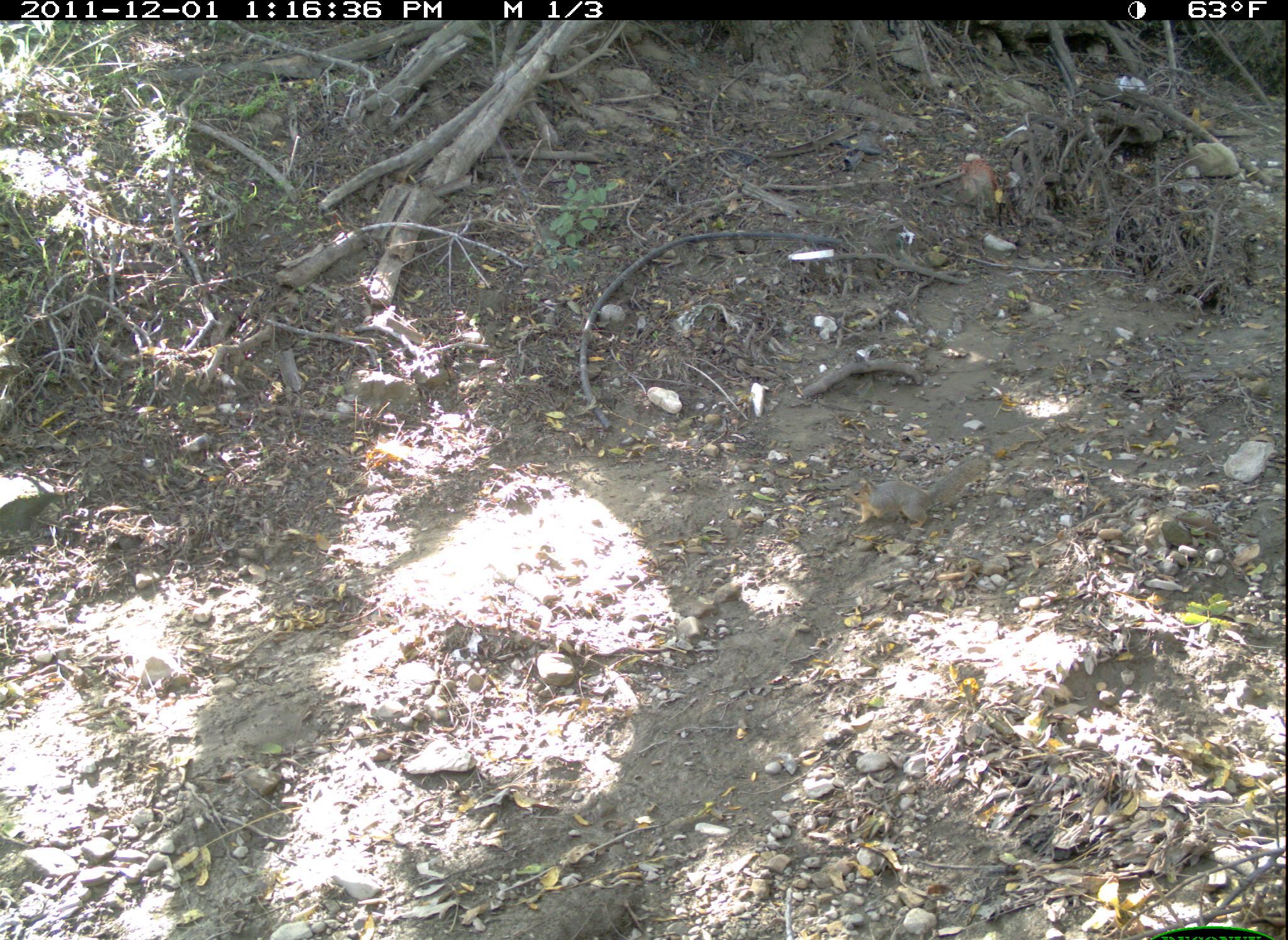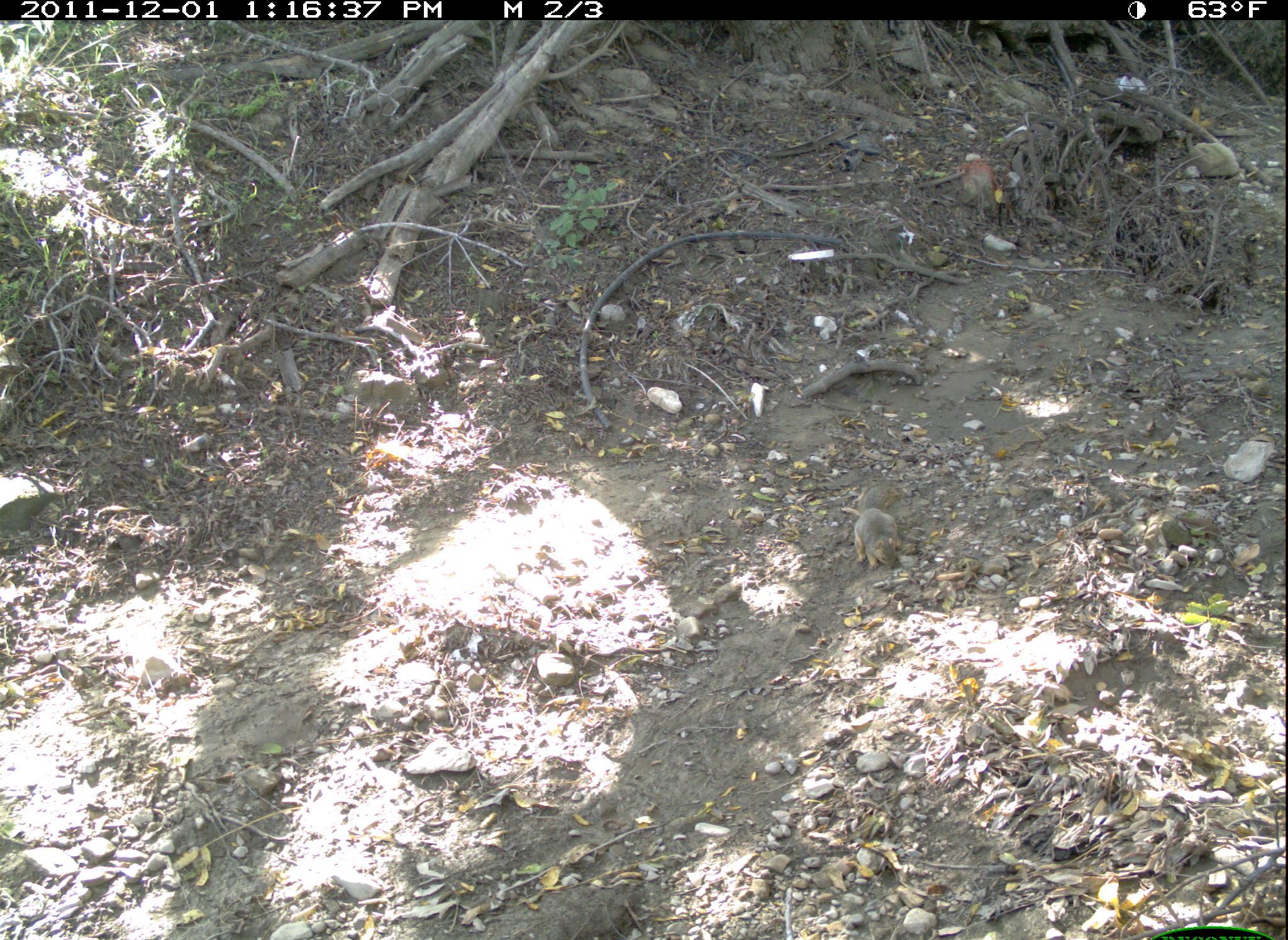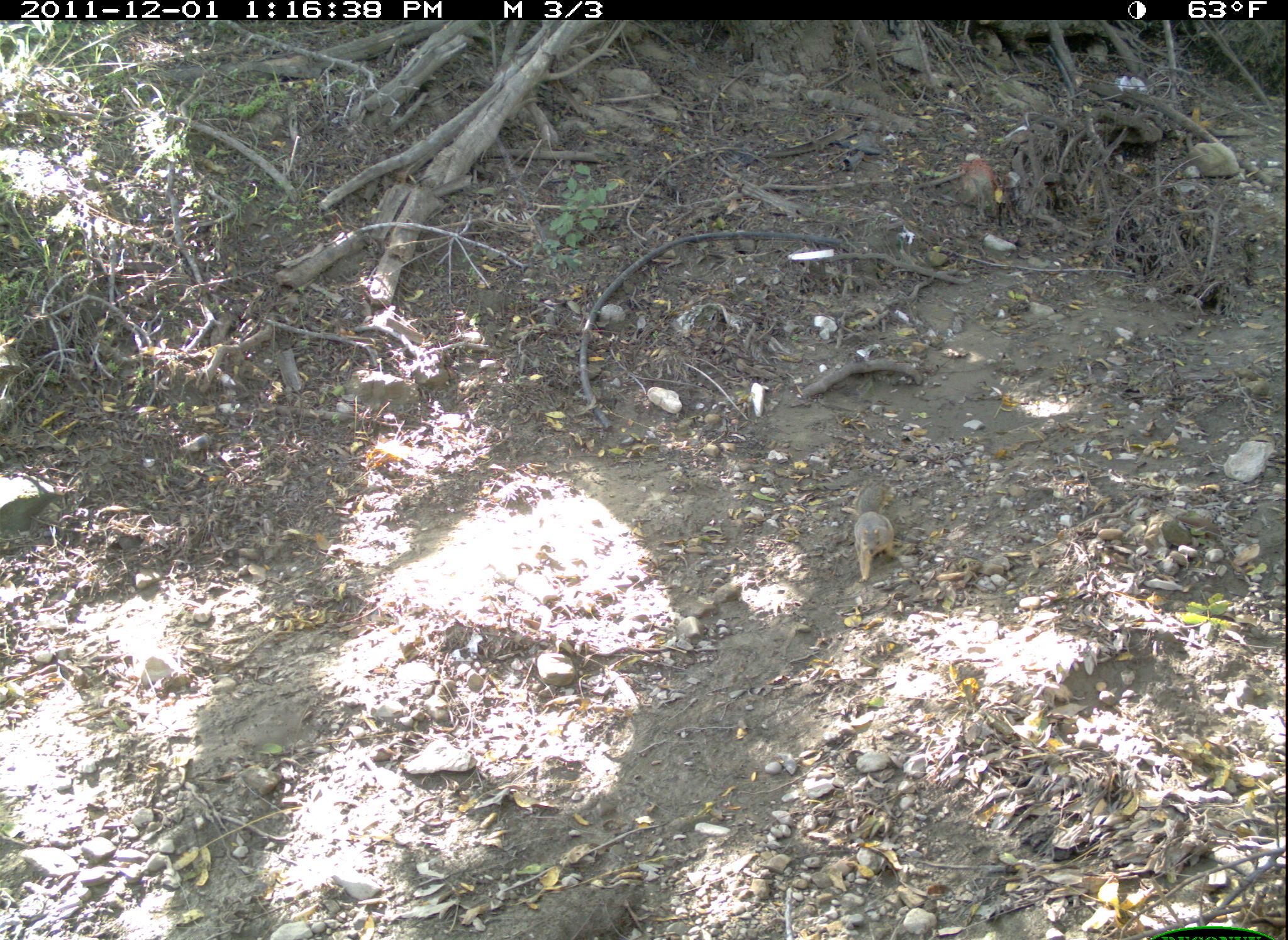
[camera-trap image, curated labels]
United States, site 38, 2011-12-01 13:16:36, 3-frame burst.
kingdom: Animalia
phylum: Chordata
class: Mammalia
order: Rodentia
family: Sciuridae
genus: Sciurus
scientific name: Sciurus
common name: squirrel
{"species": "squirrel (Sciurus)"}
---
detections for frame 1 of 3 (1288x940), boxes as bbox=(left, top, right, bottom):
squirrel: bbox=(848, 448, 1013, 546)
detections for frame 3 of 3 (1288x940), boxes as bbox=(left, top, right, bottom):
squirrel: bbox=(847, 467, 916, 593)